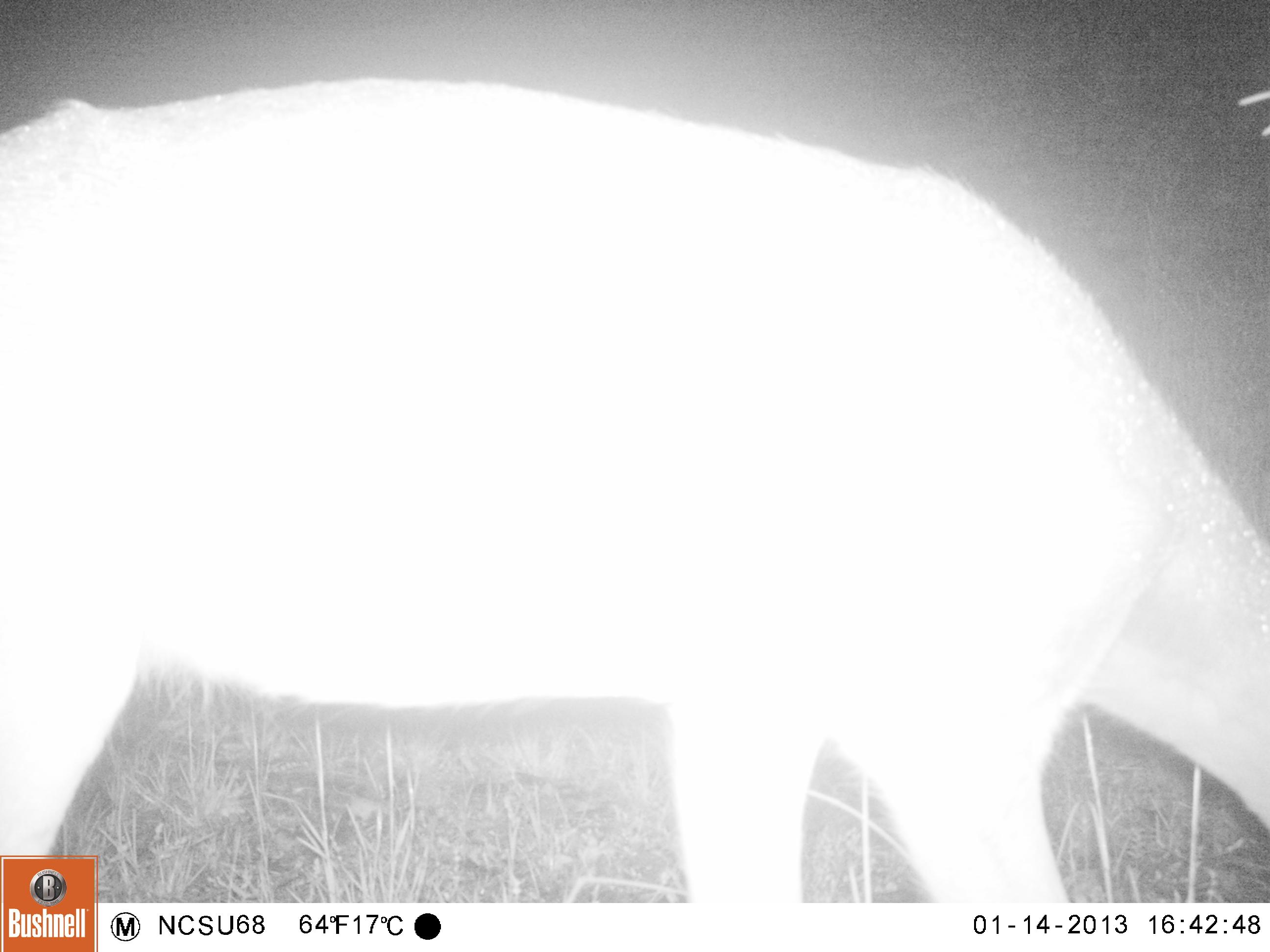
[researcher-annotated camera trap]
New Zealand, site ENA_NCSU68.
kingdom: Animalia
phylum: Chordata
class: Mammalia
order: Artiodactyla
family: Cervidae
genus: Odocoileus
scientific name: Odocoileus virginianus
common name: white-tailed deer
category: white tailed deer